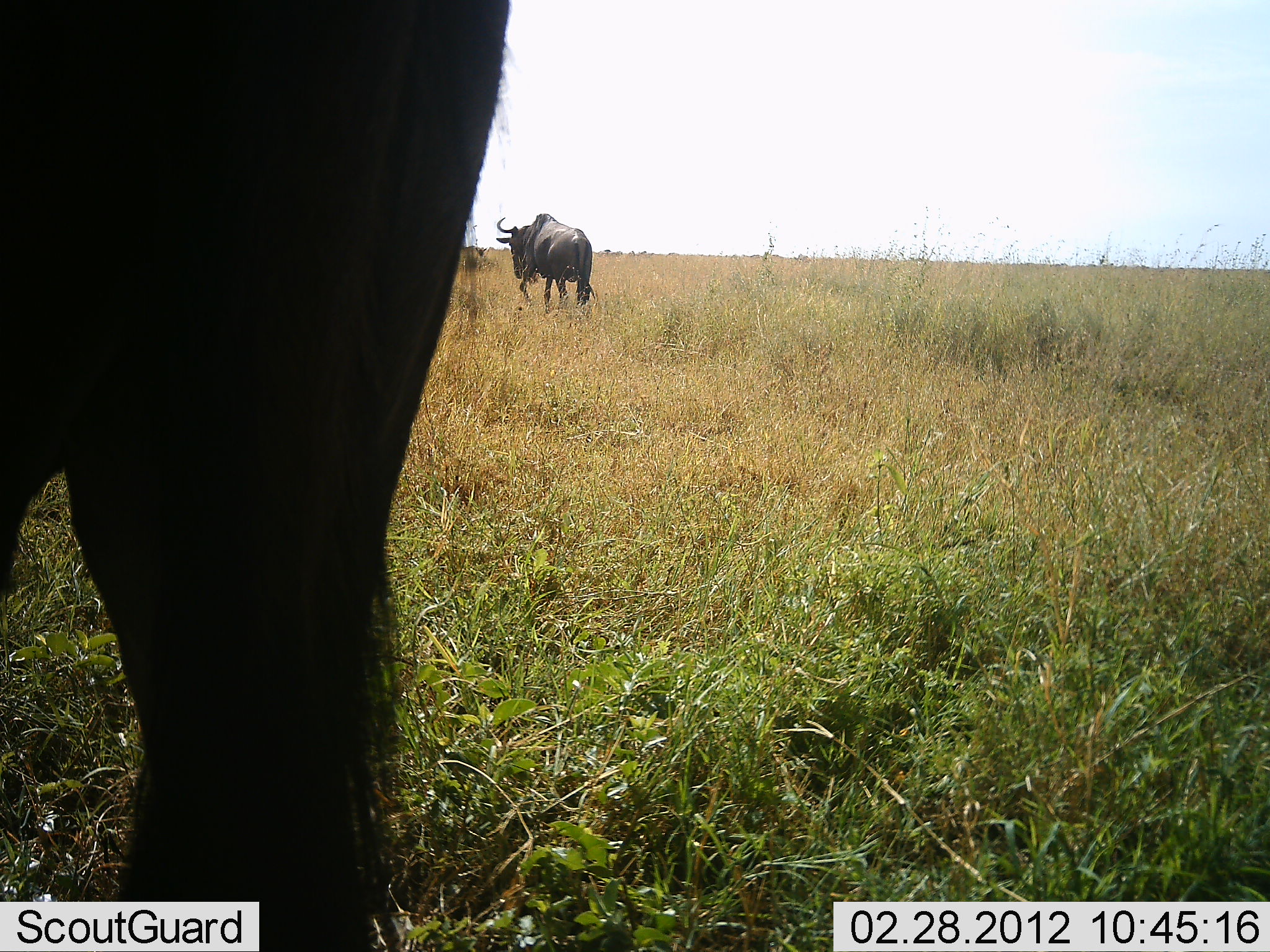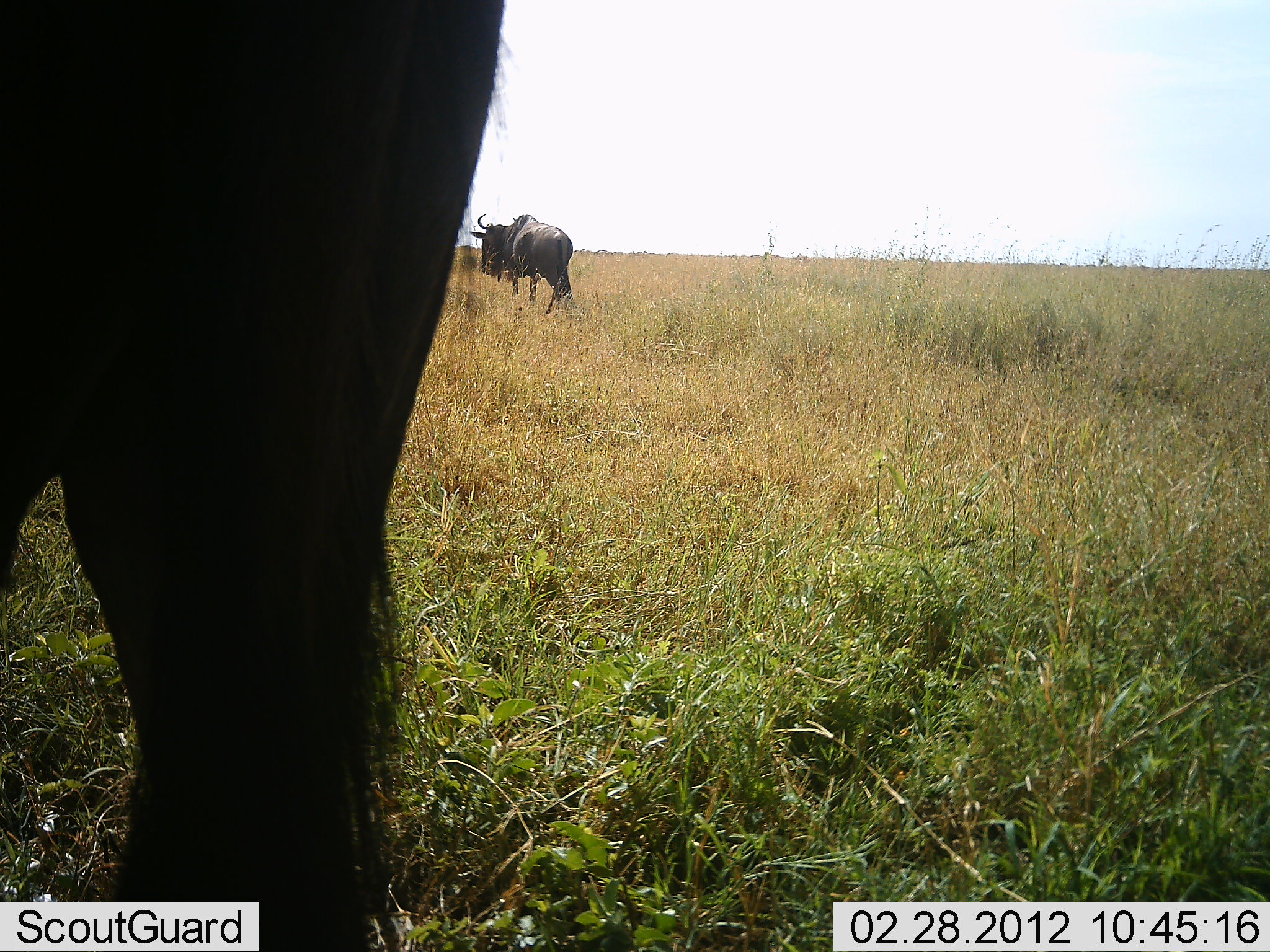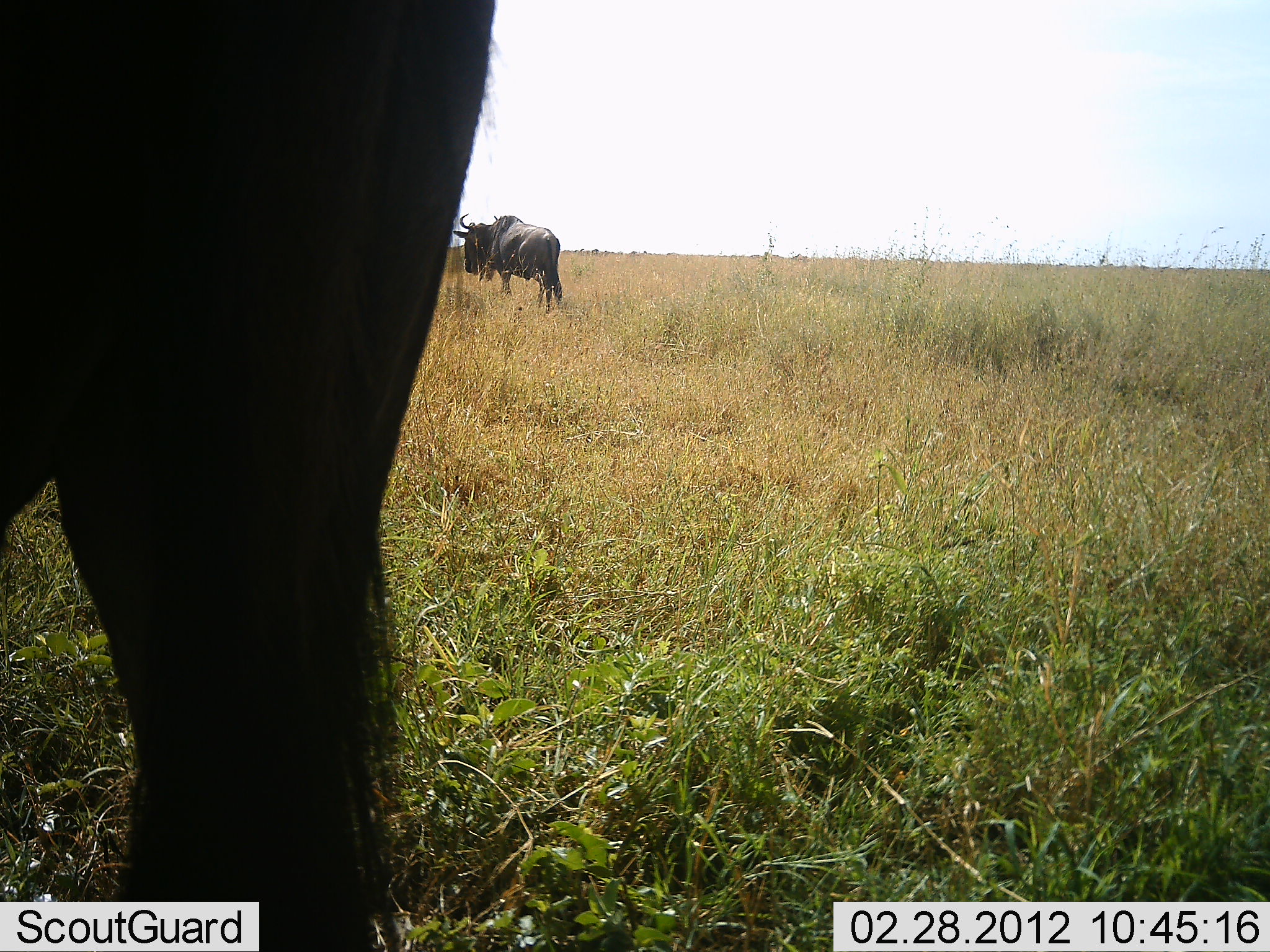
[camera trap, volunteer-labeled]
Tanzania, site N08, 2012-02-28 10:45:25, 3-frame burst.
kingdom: Animalia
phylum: Chordata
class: Mammalia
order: Artiodactyla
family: Bovidae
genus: Connochaetes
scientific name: Connochaetes taurinus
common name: blue wildebeest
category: wildebeest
Wildebeest (blue wildebeest) (Connochaetes taurinus), count 2. Behavior (volunteer vote fractions): standing 87%, resting 0%, moving 67%, interacting 0%. Young present (vote fraction): 0%. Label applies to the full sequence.